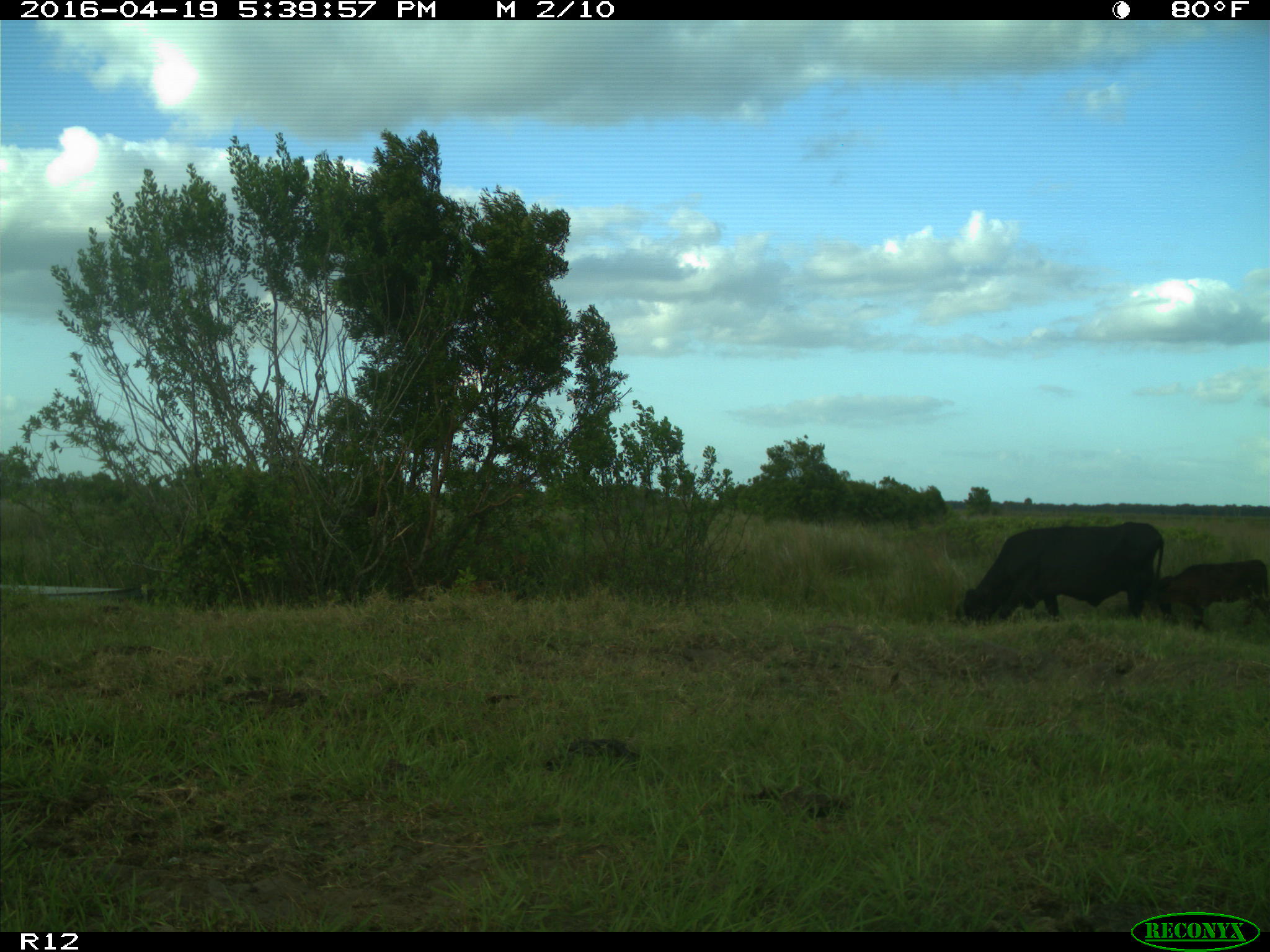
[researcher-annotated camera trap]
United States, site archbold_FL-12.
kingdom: Animalia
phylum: Chordata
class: Mammalia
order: Artiodactyla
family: Bovidae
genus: Bos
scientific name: Bos taurus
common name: domestic cow